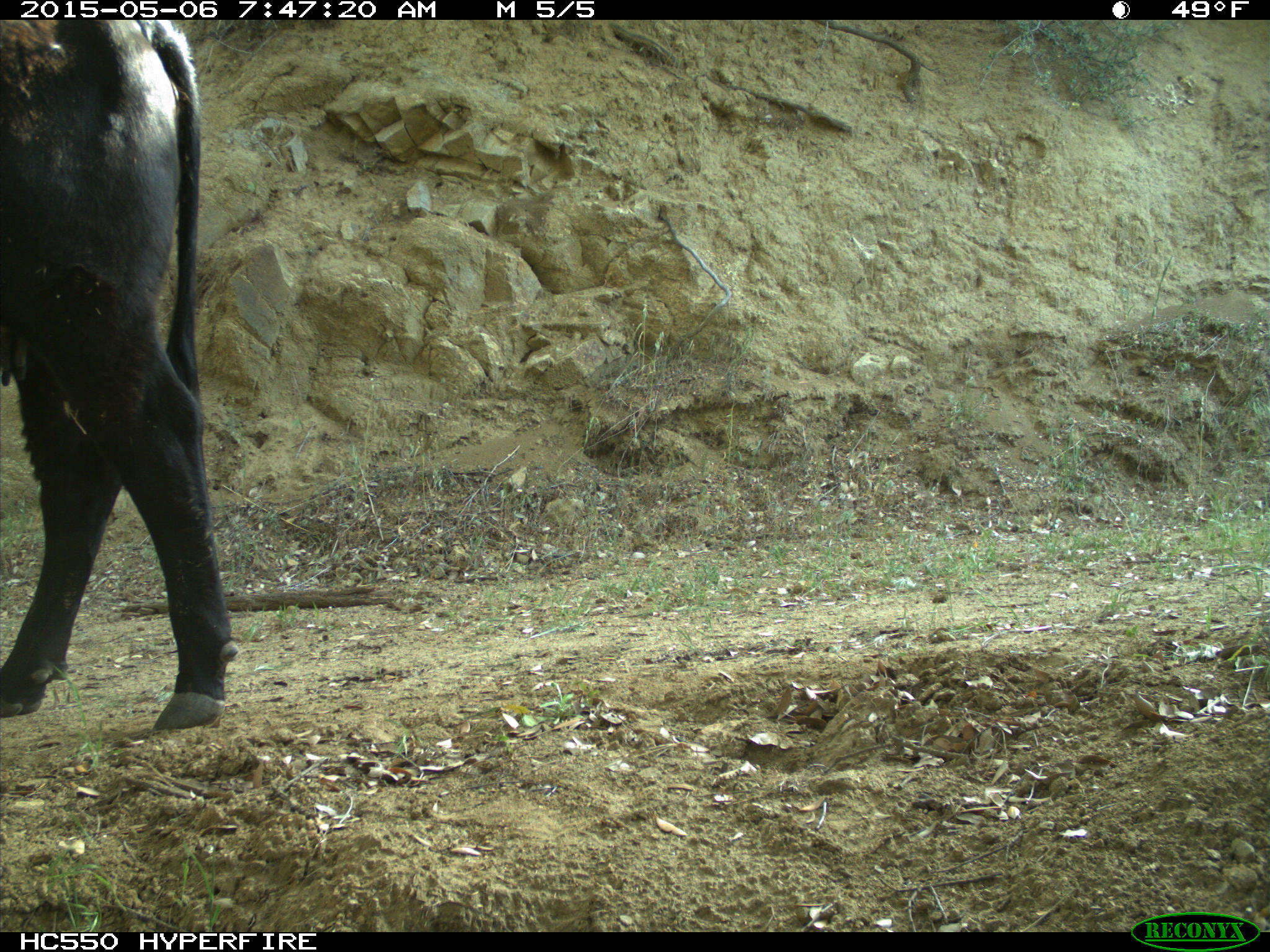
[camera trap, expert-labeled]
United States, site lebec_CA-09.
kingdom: Animalia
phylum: Chordata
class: Mammalia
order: Artiodactyla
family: Bovidae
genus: Bos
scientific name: Bos taurus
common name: domestic cow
Bos taurus (domestic cow).